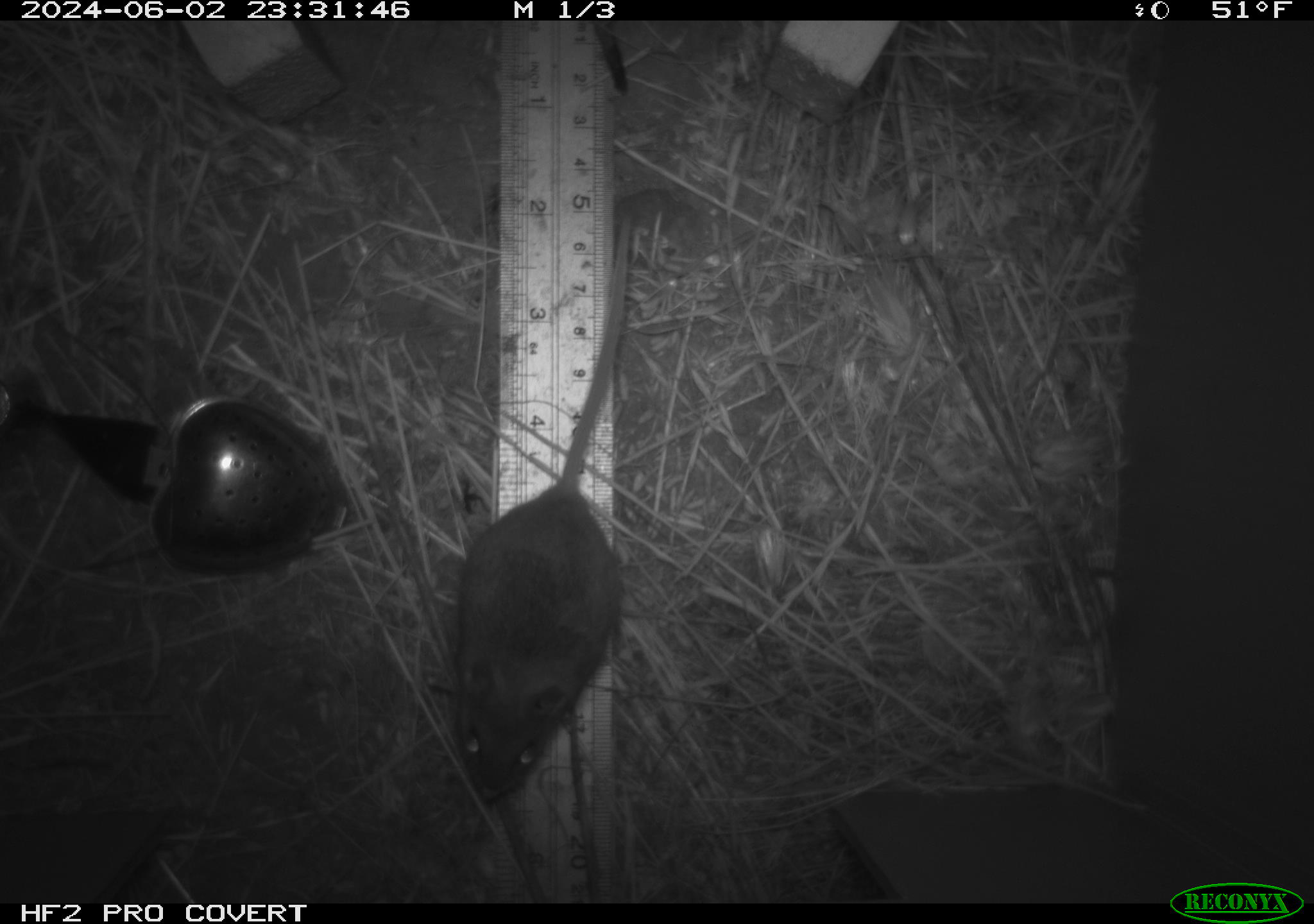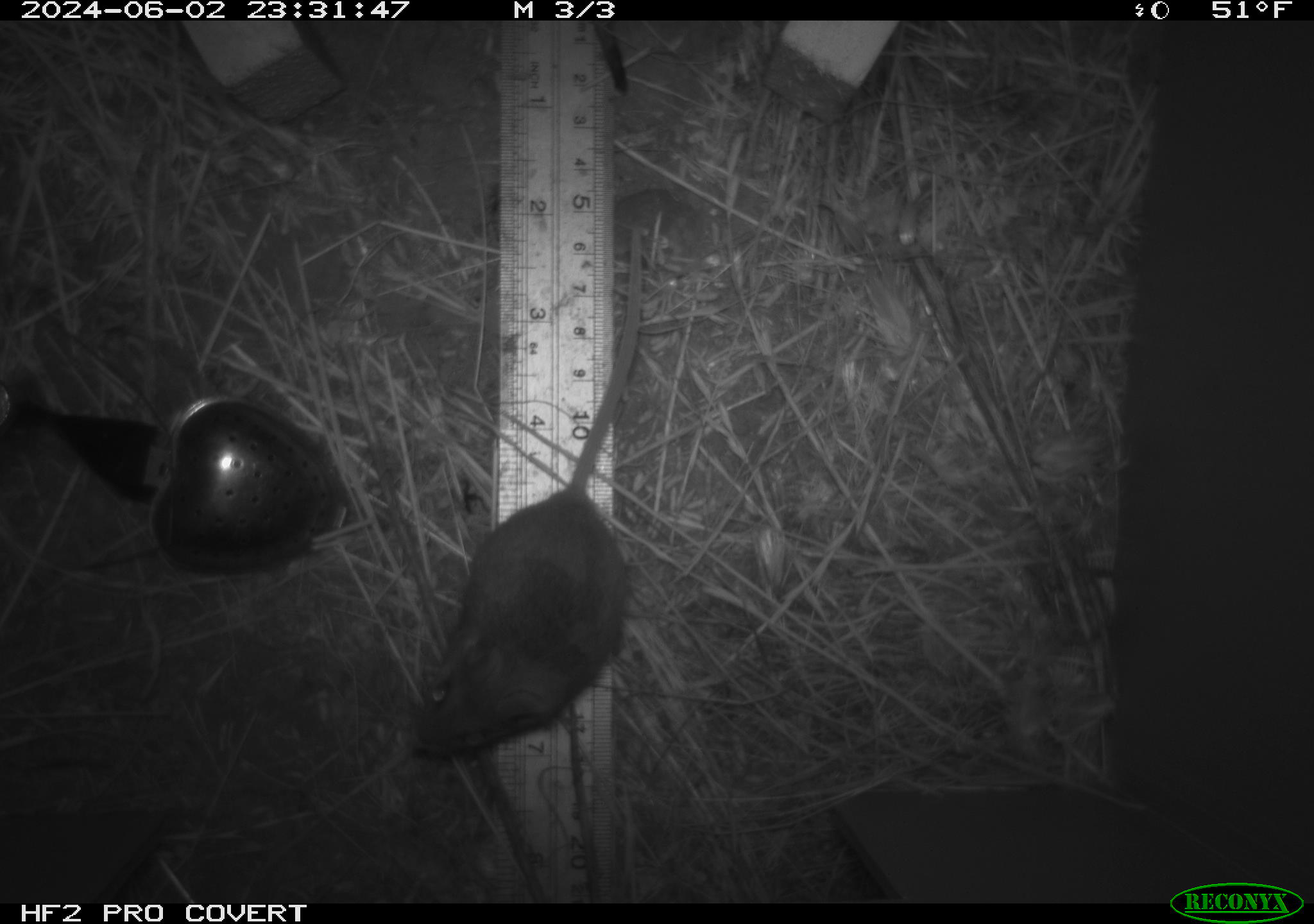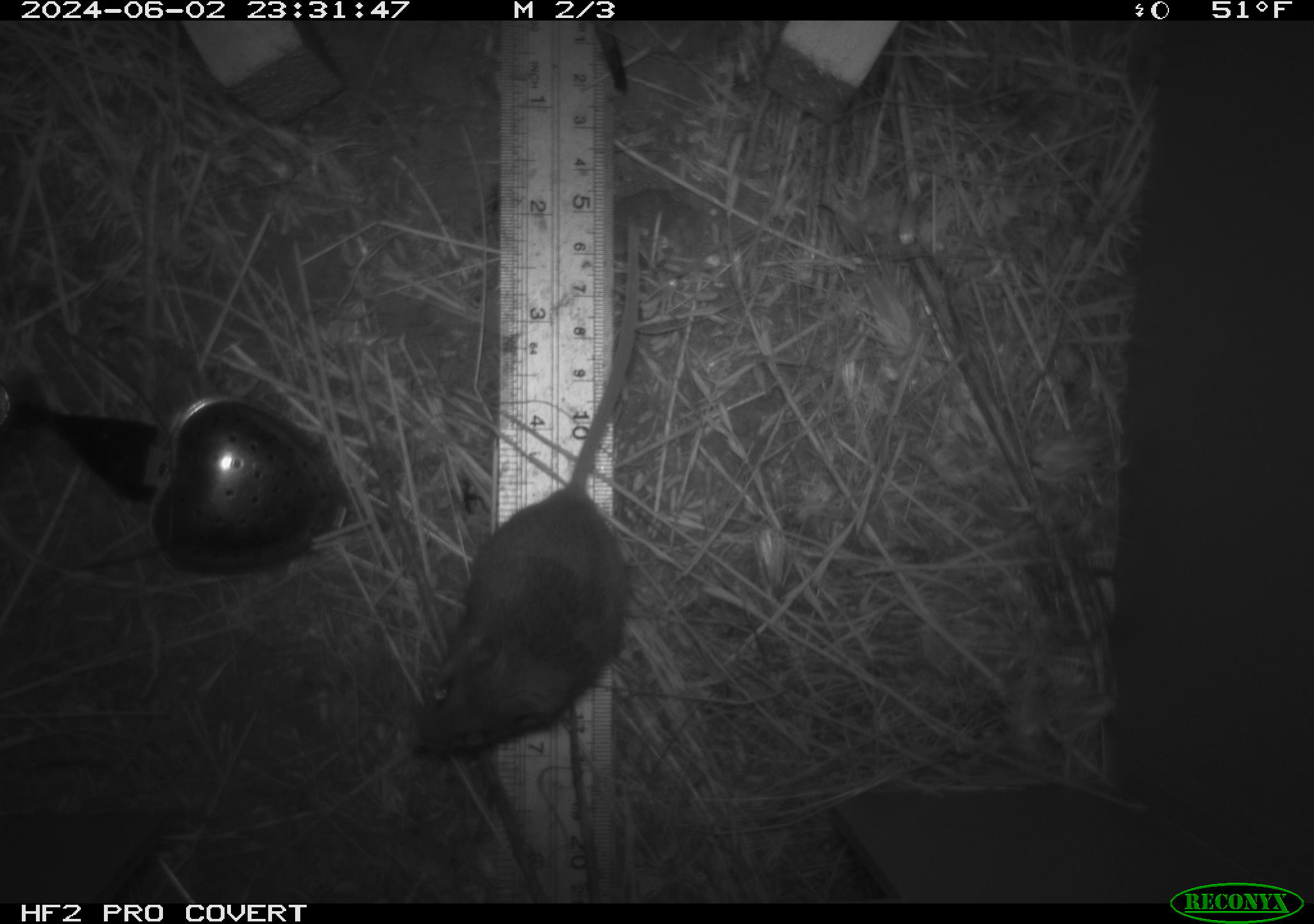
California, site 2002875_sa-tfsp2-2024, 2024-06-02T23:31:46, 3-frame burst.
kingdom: Animalia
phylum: Chordata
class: Mammalia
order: Rodentia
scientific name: Rodentia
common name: mouse species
Mouse species (Rodentia).